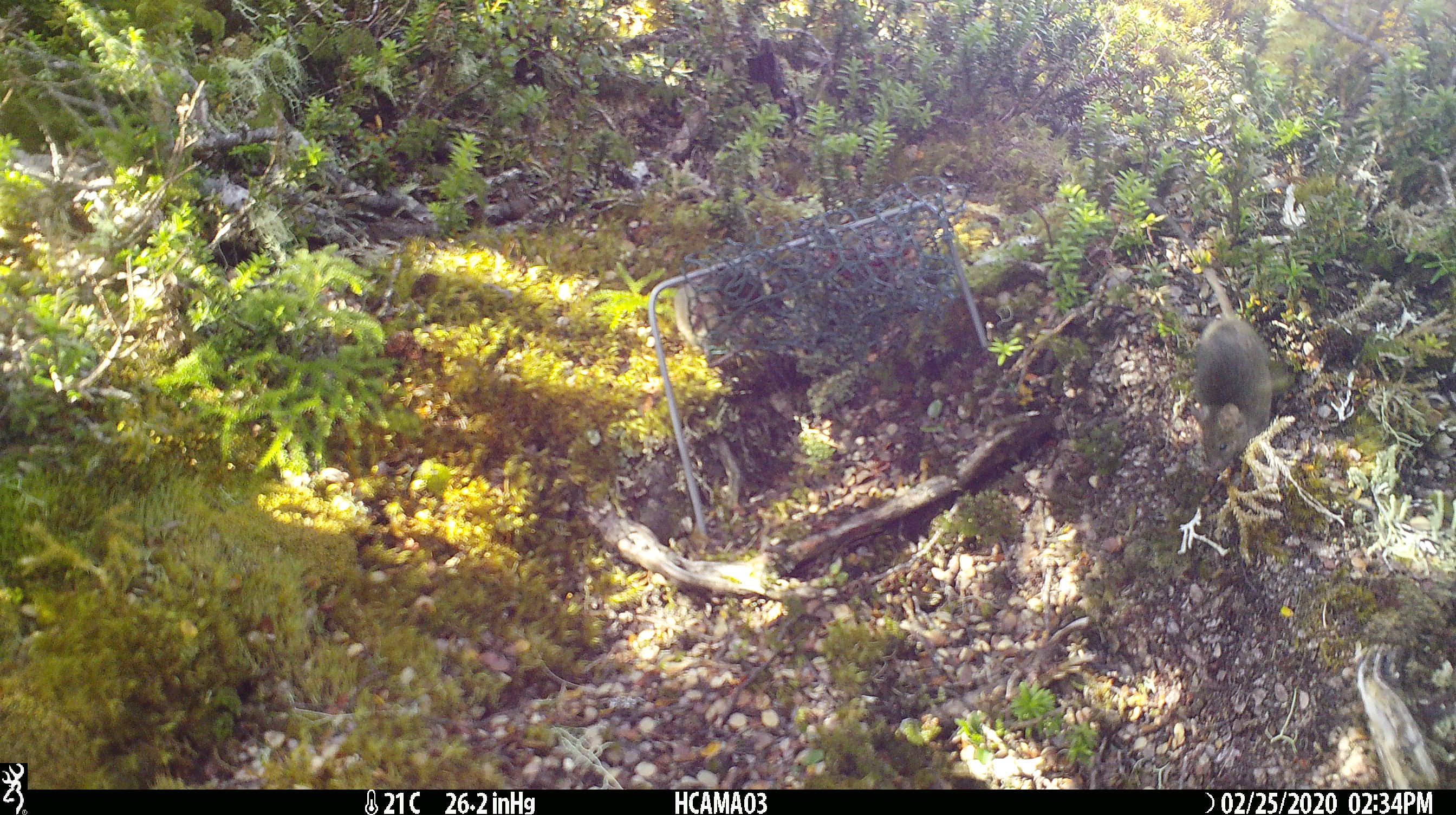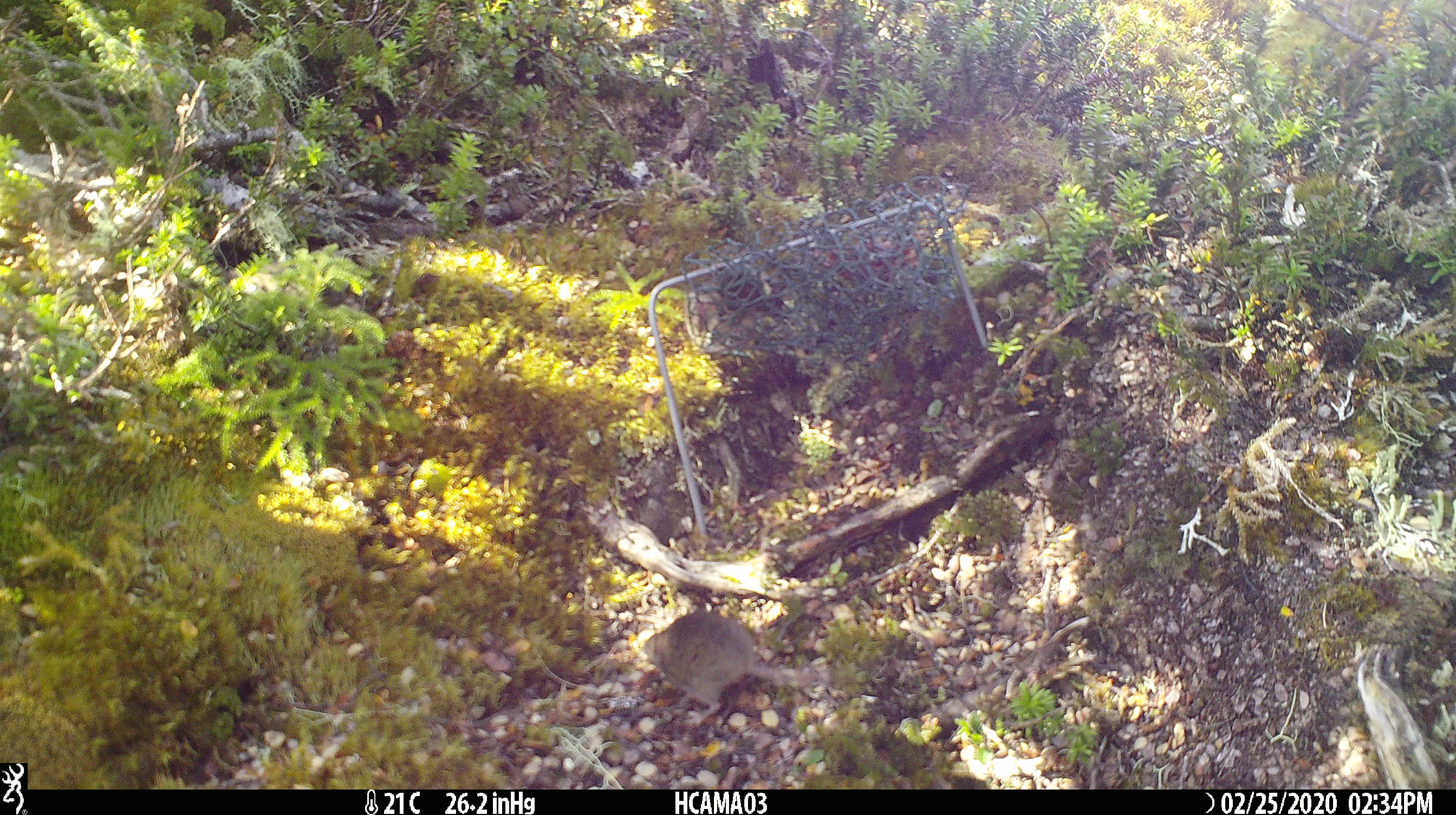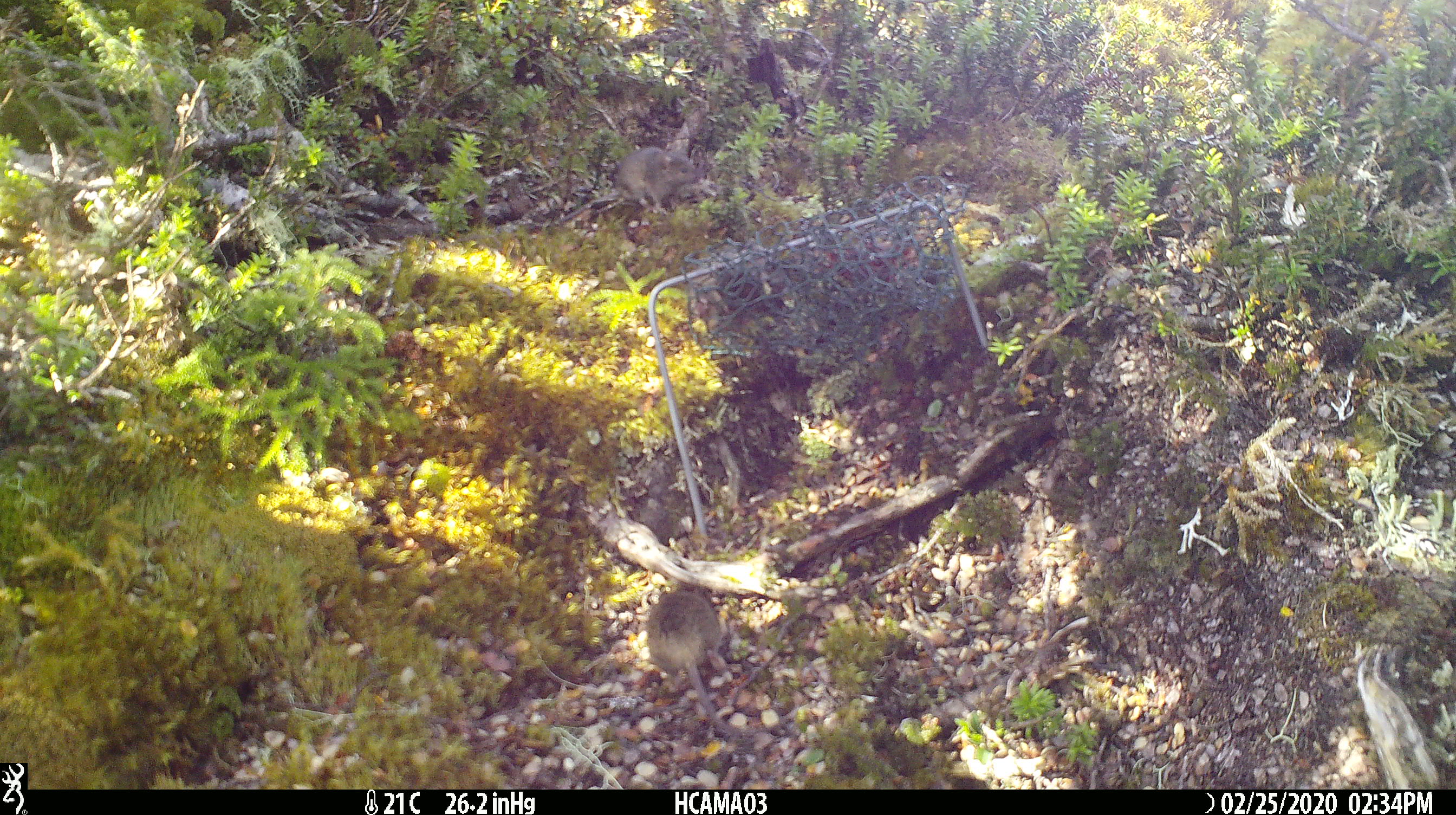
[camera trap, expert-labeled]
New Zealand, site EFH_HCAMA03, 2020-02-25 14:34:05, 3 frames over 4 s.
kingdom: Animalia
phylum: Chordata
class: Mammalia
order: Rodentia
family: Muridae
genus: Mus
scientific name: Mus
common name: mouse